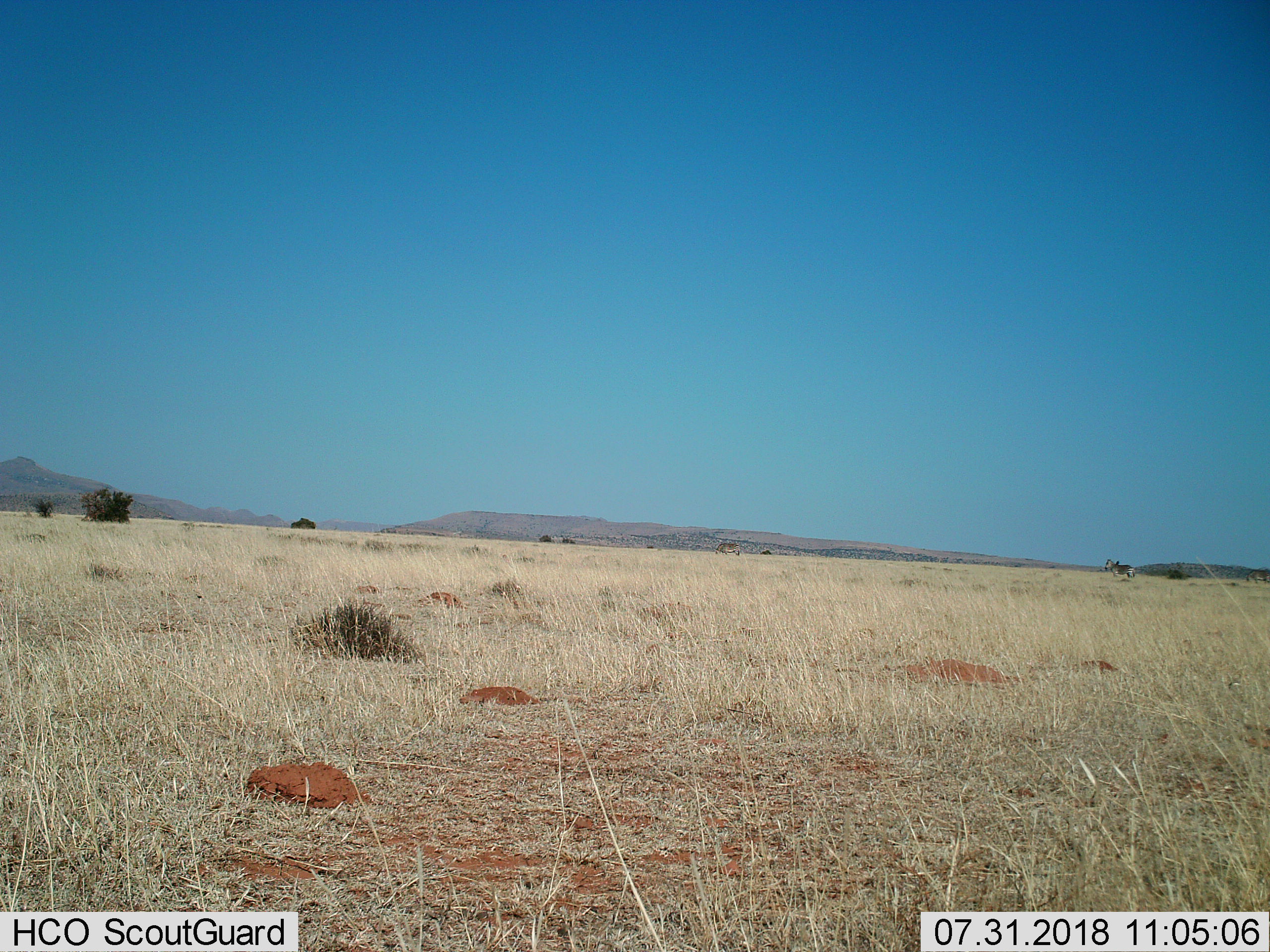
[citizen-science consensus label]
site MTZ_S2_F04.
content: unidentified animal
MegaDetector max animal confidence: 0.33